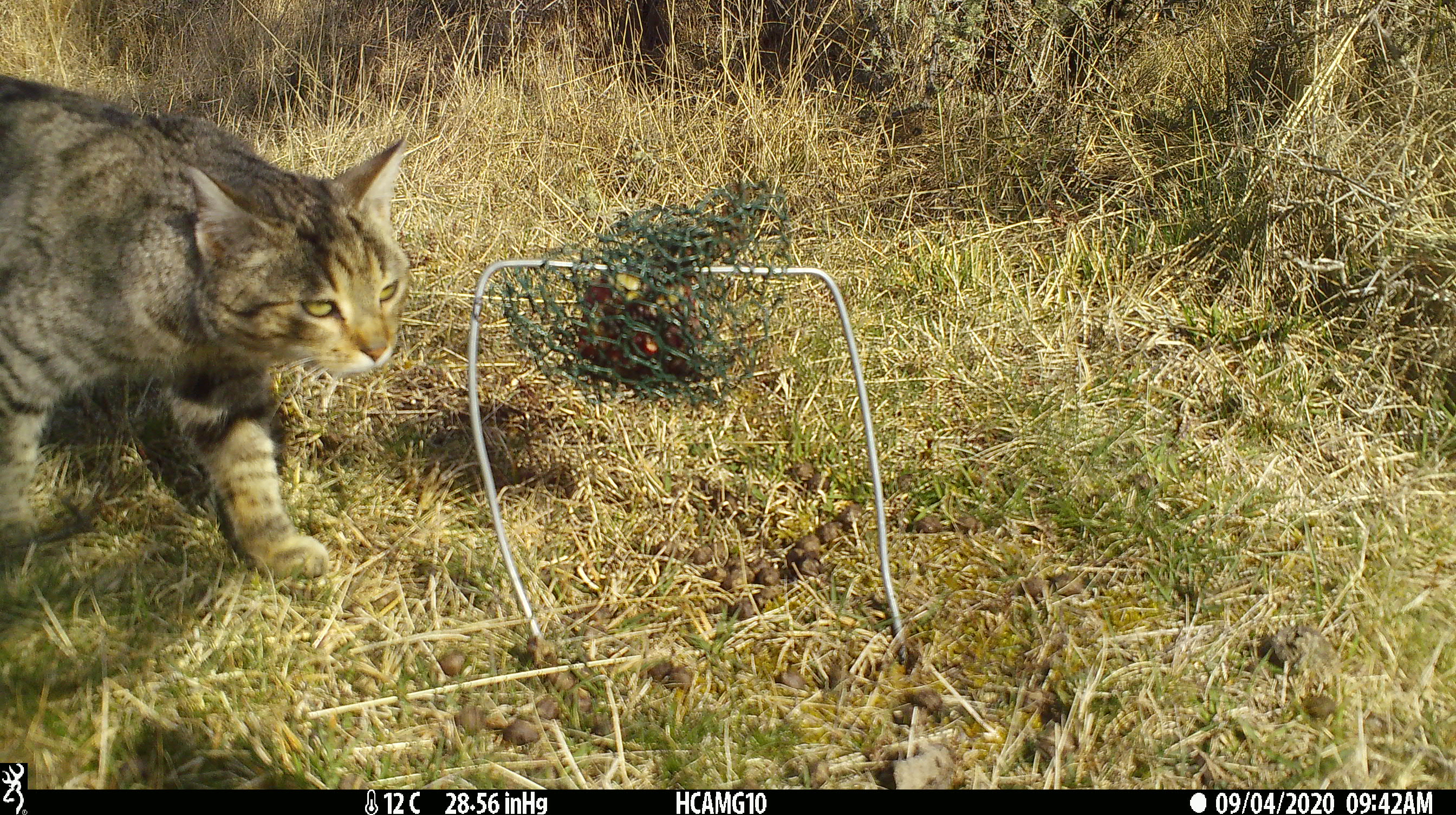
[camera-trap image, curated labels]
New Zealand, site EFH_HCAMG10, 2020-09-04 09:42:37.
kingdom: Animalia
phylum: Chordata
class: Mammalia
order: Carnivora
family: Felidae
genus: Felis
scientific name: Felis catus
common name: domestic cat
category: cat